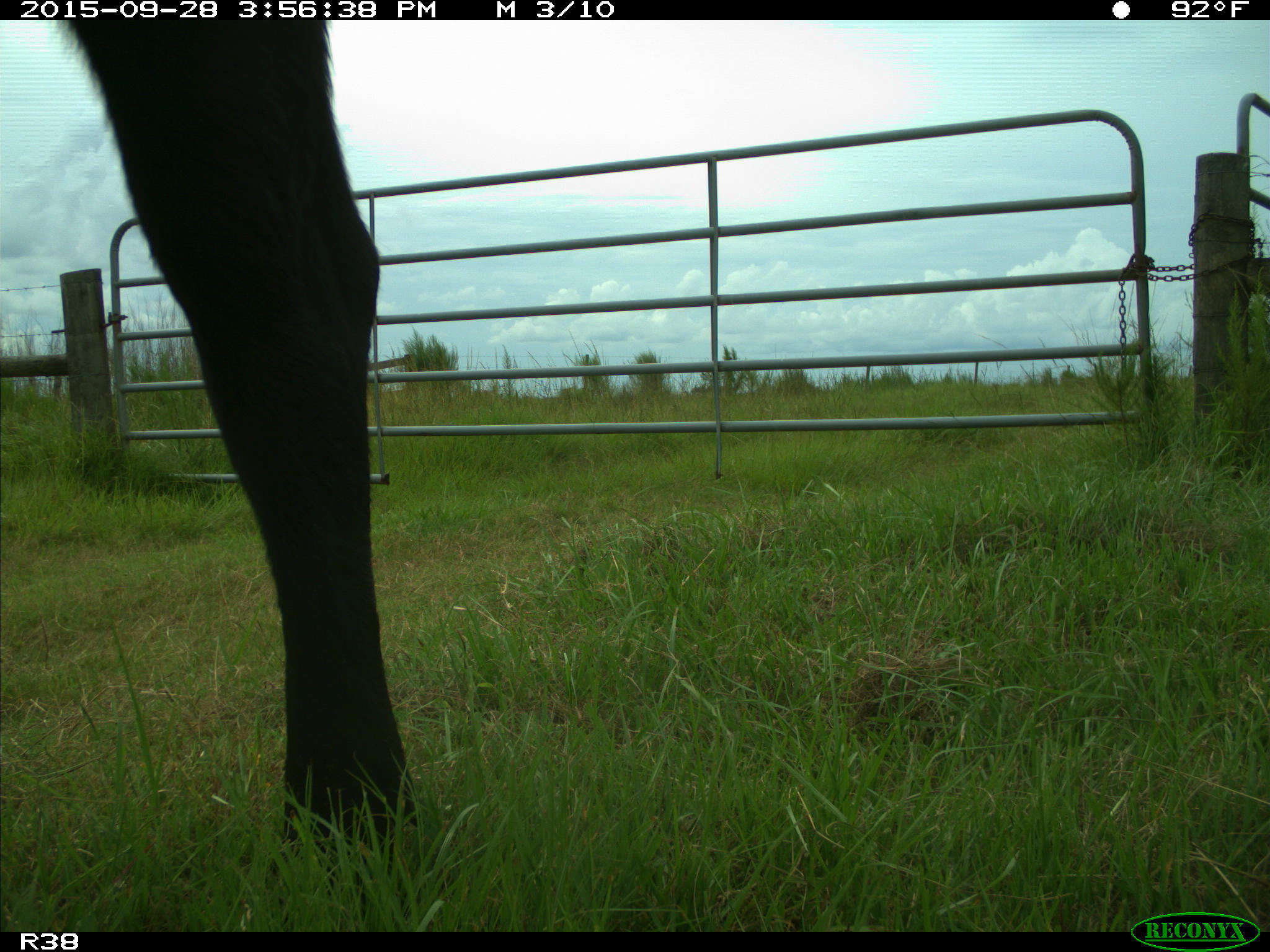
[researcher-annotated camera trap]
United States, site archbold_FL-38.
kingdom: Animalia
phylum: Chordata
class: Mammalia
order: Artiodactyla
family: Bovidae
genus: Bos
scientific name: Bos taurus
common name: domestic cow